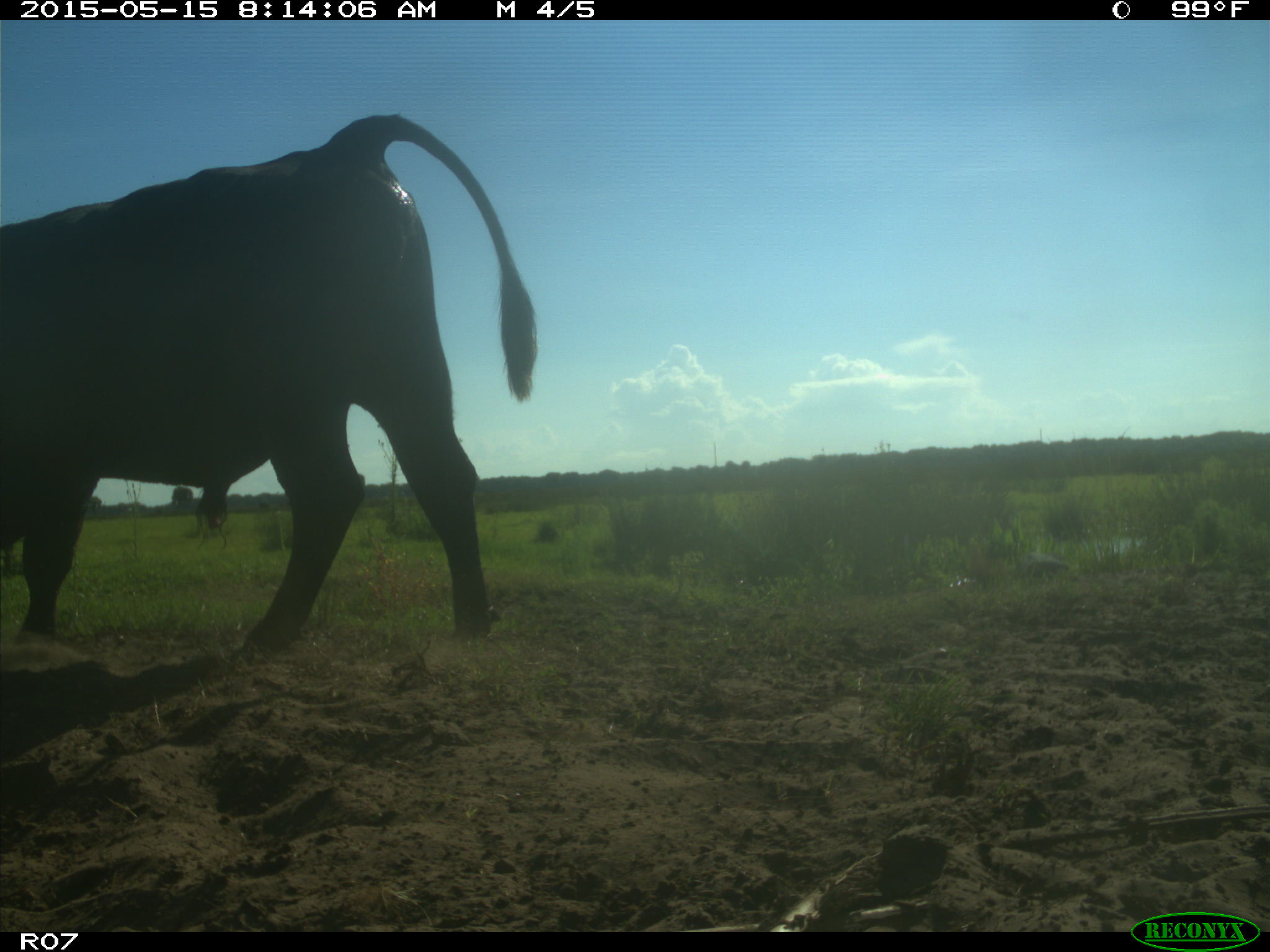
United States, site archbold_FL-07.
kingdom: Animalia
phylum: Chordata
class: Mammalia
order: Artiodactyla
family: Bovidae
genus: Bos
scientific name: Bos taurus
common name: domestic cow